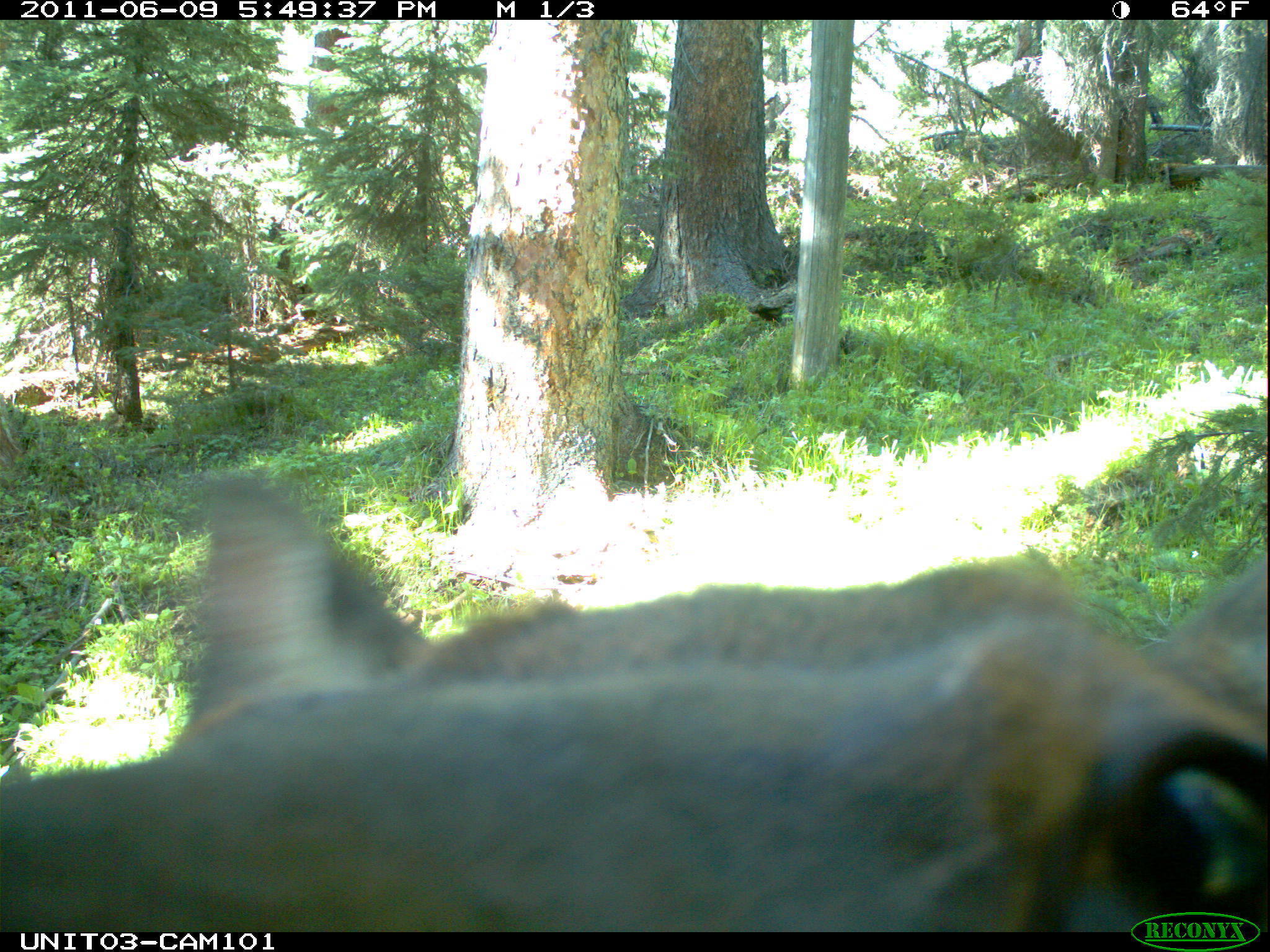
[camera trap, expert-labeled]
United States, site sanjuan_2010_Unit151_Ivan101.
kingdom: Animalia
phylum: Chordata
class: Mammalia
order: Artiodactyla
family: Cervidae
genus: Cervus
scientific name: Cervus elaphus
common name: red deer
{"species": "Cervus elaphus (red deer)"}